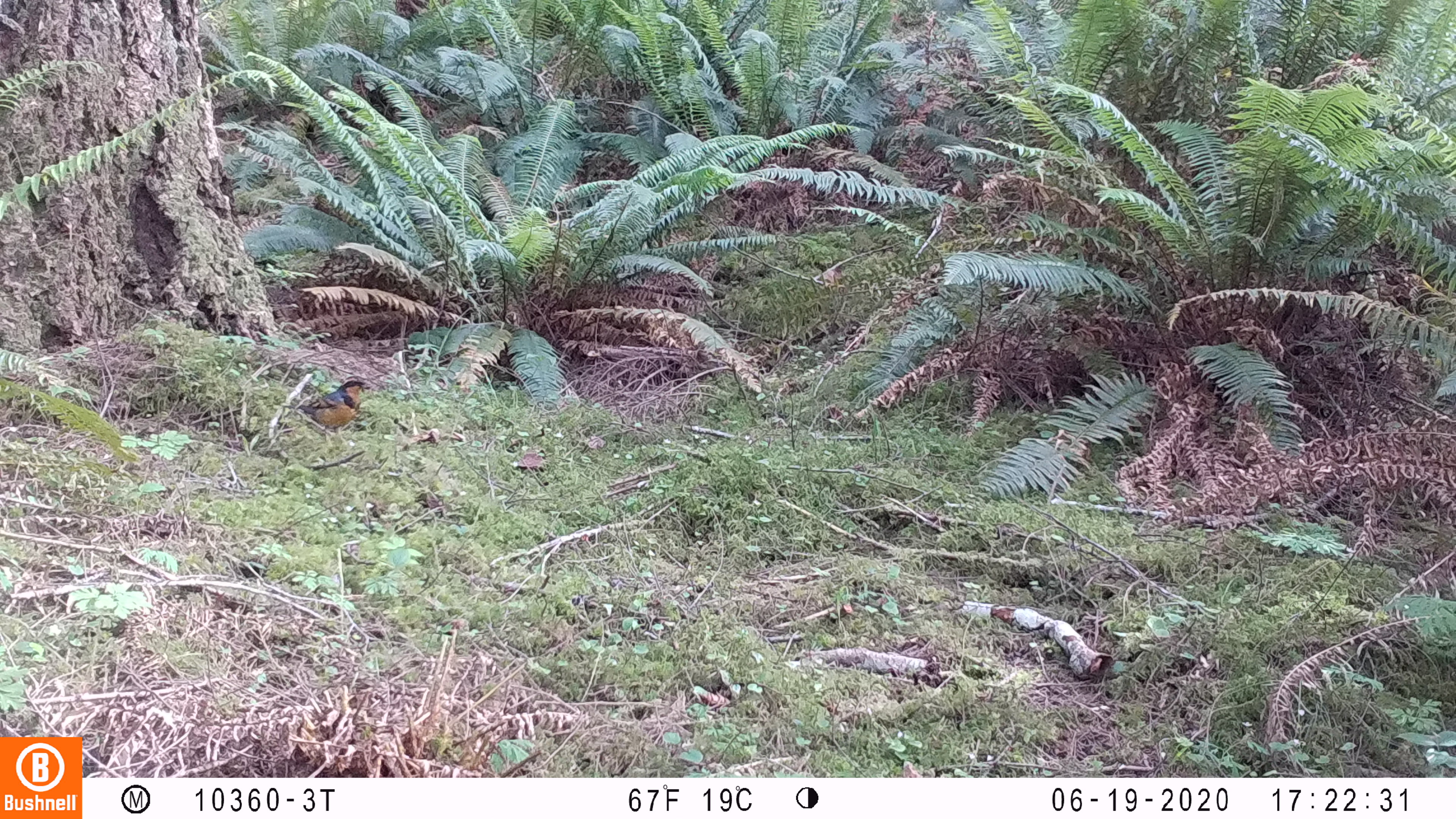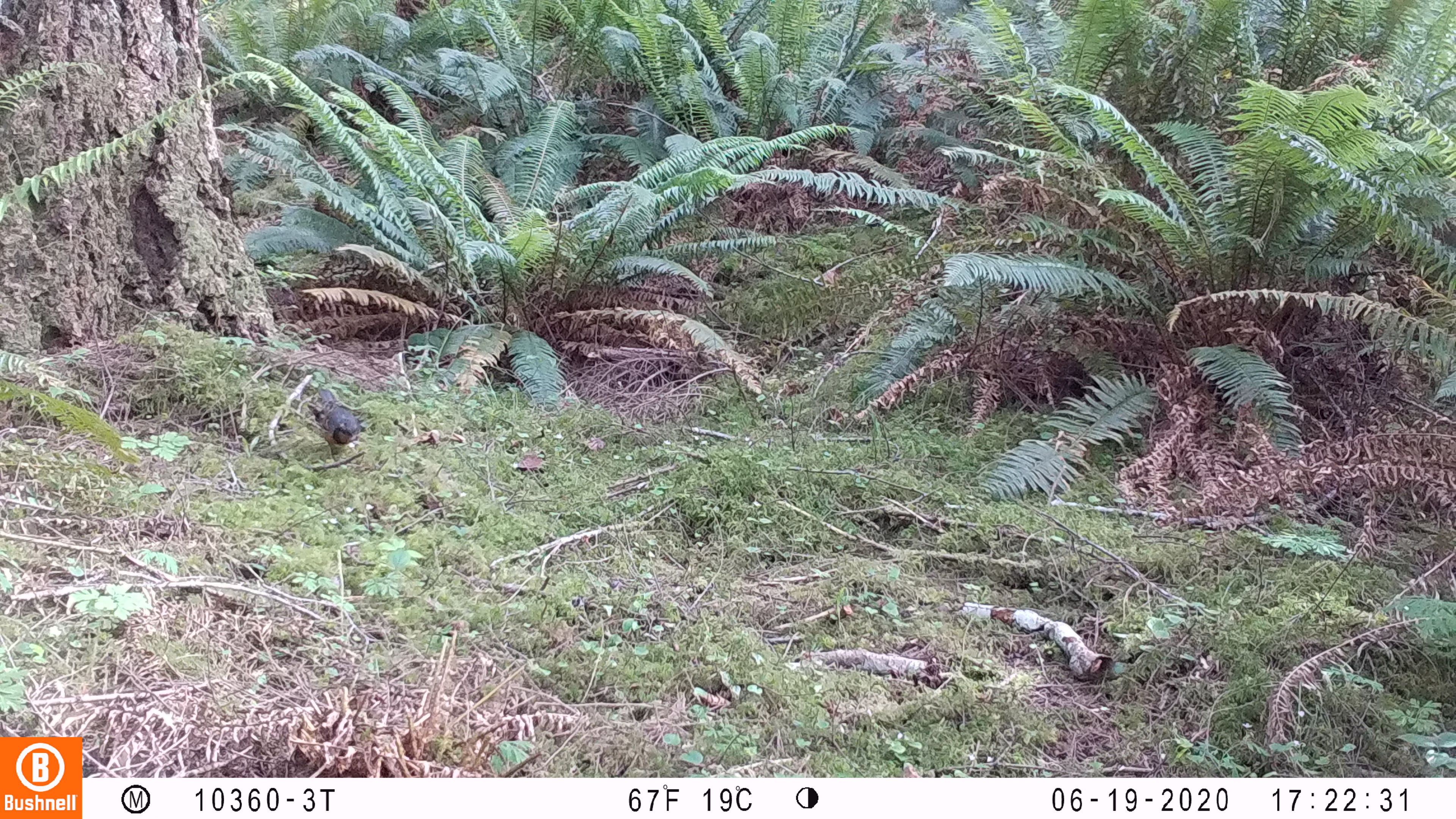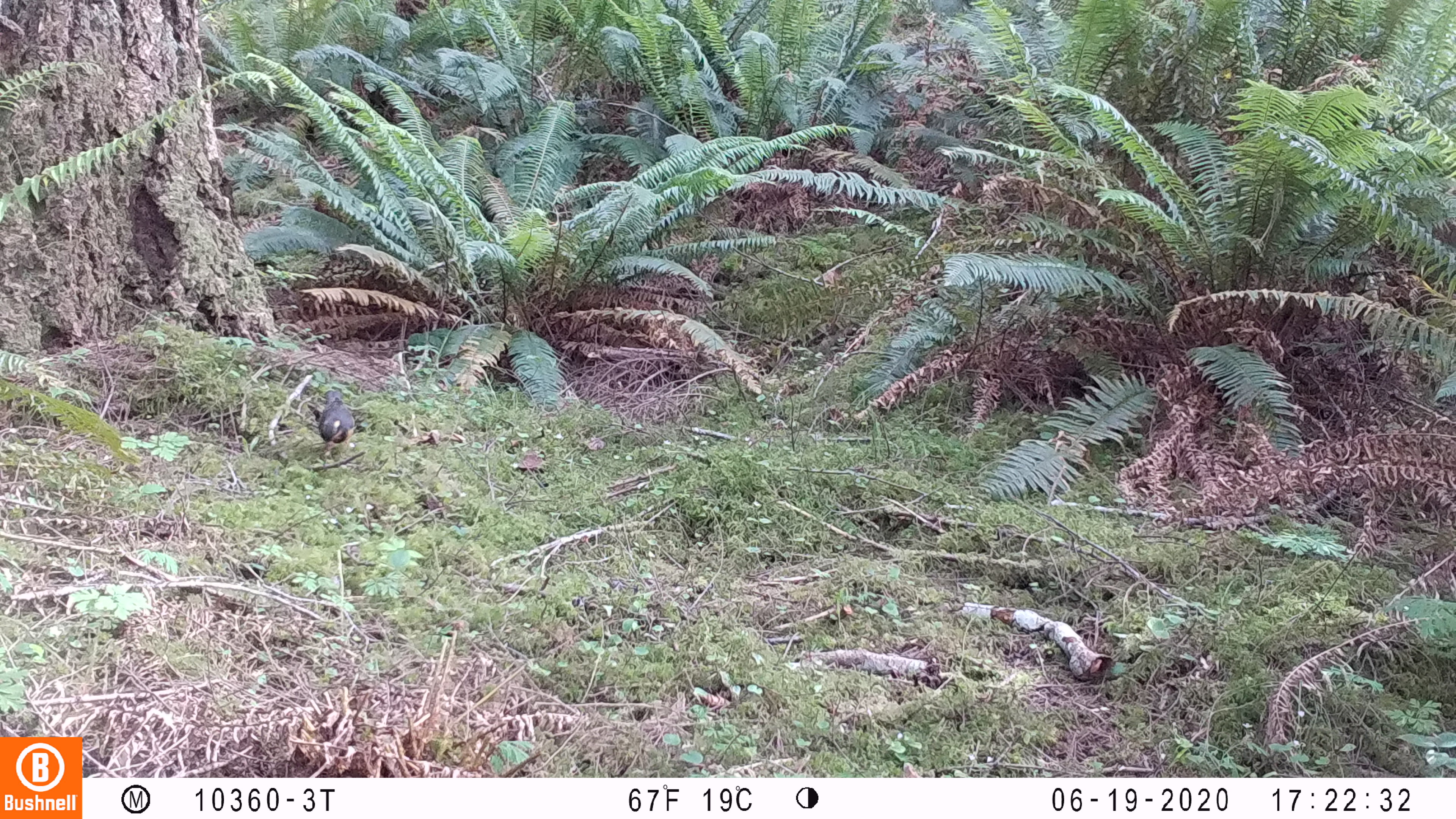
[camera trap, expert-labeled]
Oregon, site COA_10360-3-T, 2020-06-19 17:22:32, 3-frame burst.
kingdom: Animalia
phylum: Chordata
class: Aves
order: Passeriformes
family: Turdidae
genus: Ixoreus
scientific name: Ixoreus naevius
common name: varied thrush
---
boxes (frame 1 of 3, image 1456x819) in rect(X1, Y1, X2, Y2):
varied thrush: rect(290, 375, 370, 445)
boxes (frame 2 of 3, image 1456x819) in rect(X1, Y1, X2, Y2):
varied thrush: rect(304, 381, 366, 461)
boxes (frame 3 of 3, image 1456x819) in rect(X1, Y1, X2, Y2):
varied thrush: rect(306, 377, 362, 470)